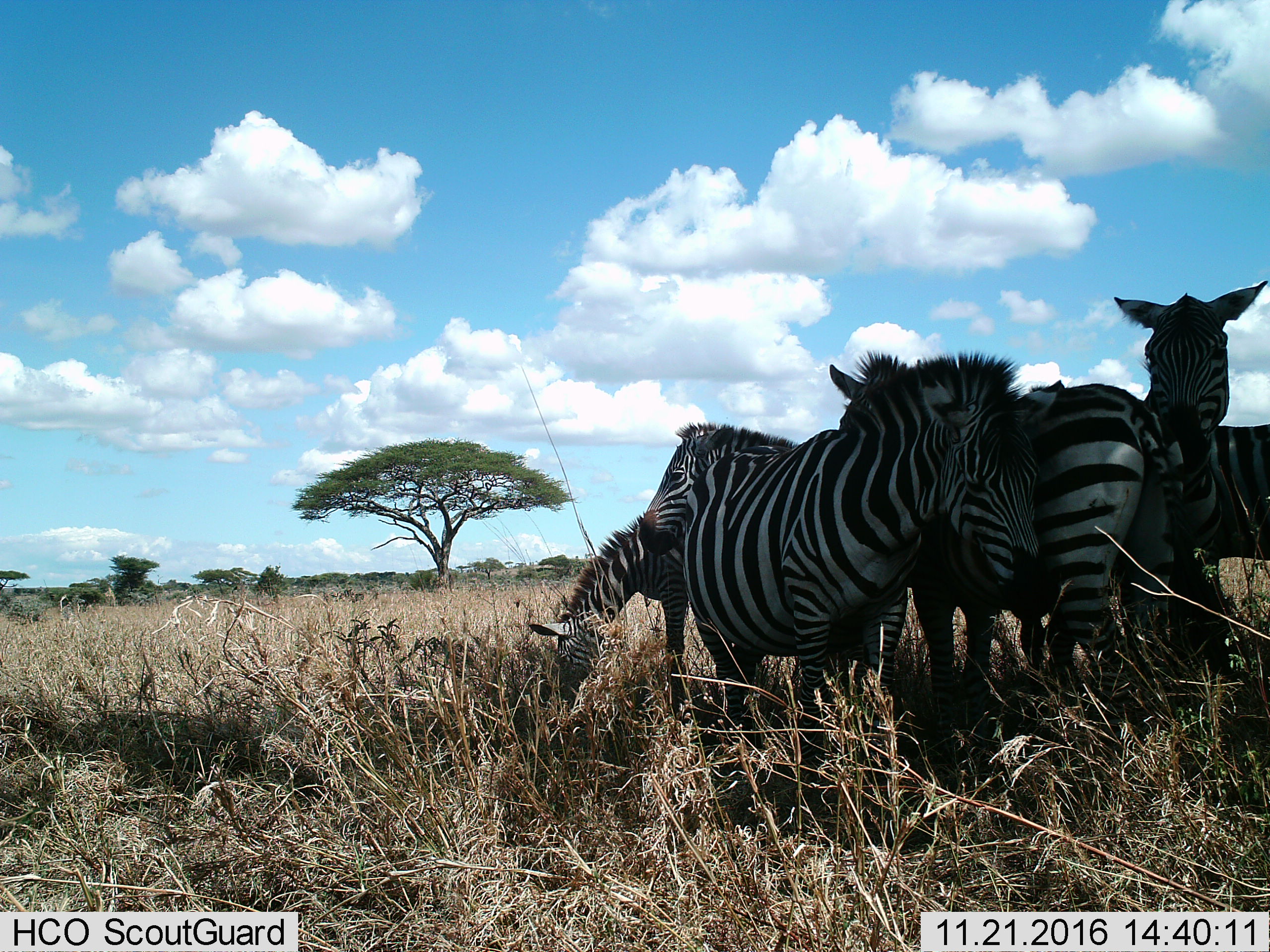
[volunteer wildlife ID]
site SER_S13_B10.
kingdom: Animalia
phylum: Chordata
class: Mammalia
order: Perissodactyla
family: Equidae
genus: Equus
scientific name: Equus quagga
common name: plains zebra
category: zebraplains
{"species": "zebraplains (plains zebra) (Equus quagga)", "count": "5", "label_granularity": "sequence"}